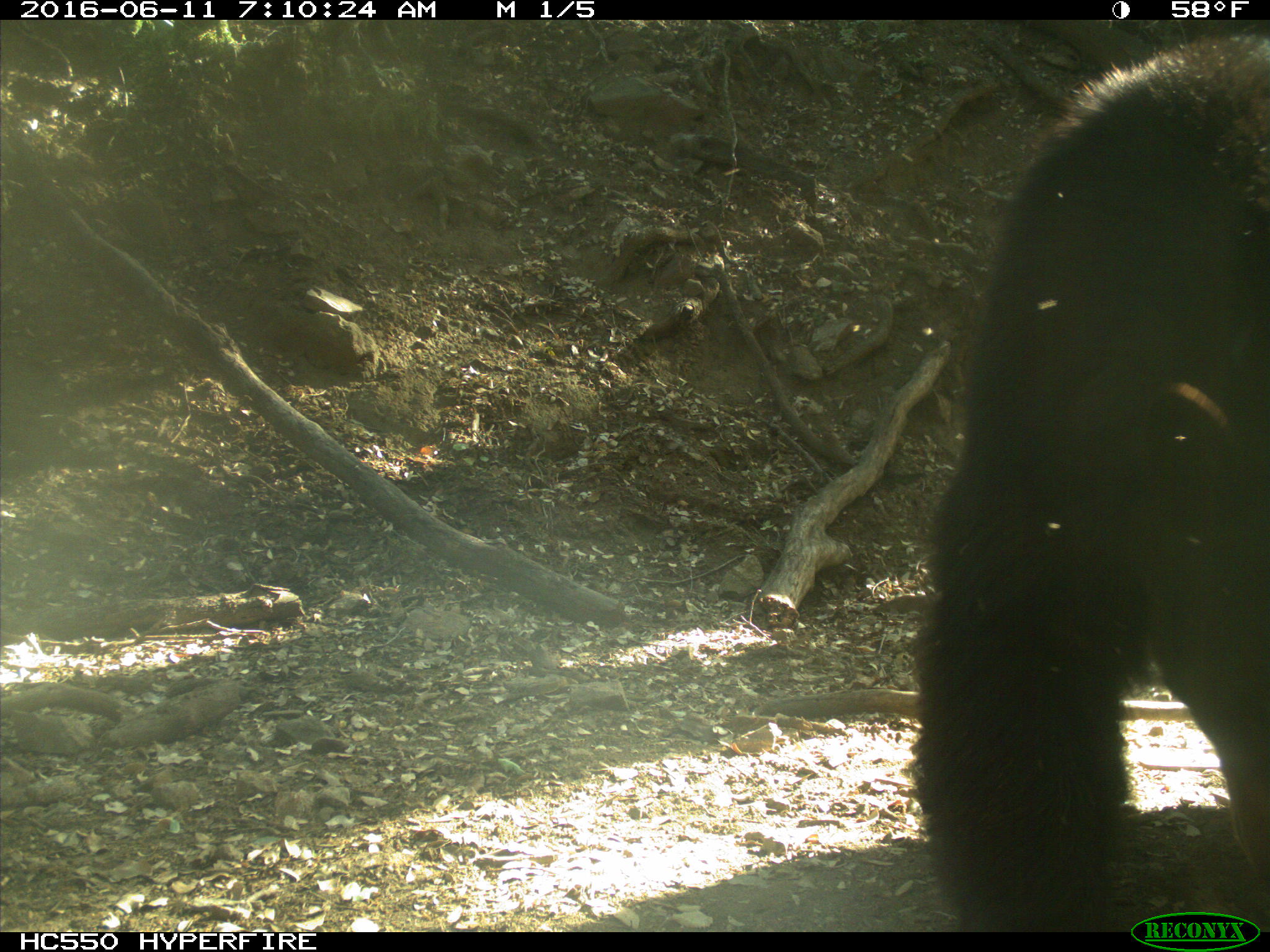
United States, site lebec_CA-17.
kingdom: Animalia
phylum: Chordata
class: Mammalia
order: Carnivora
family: Ursidae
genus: Ursus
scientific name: Ursus americanus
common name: american black bear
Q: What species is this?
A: Ursus americanus (american black bear).